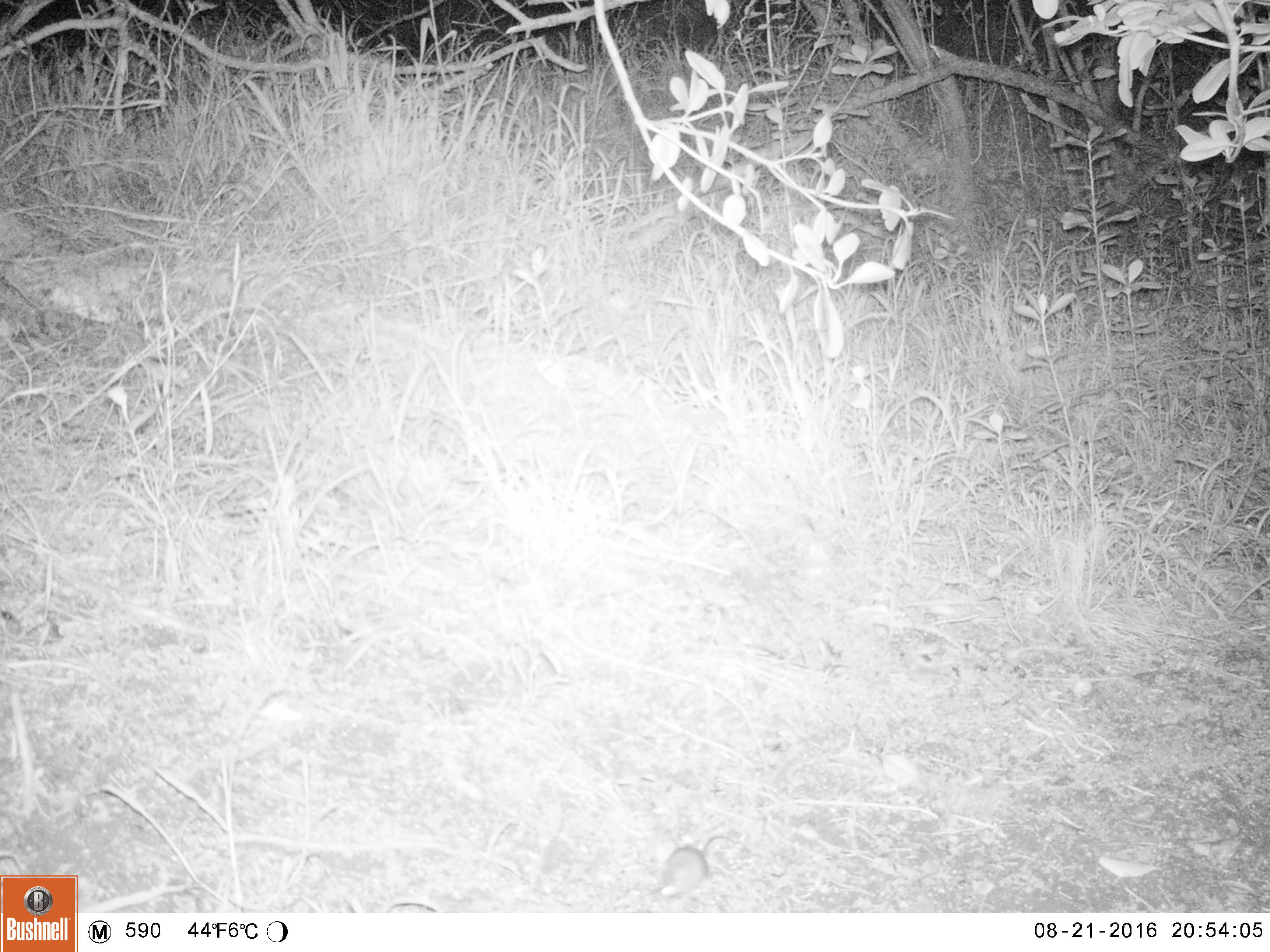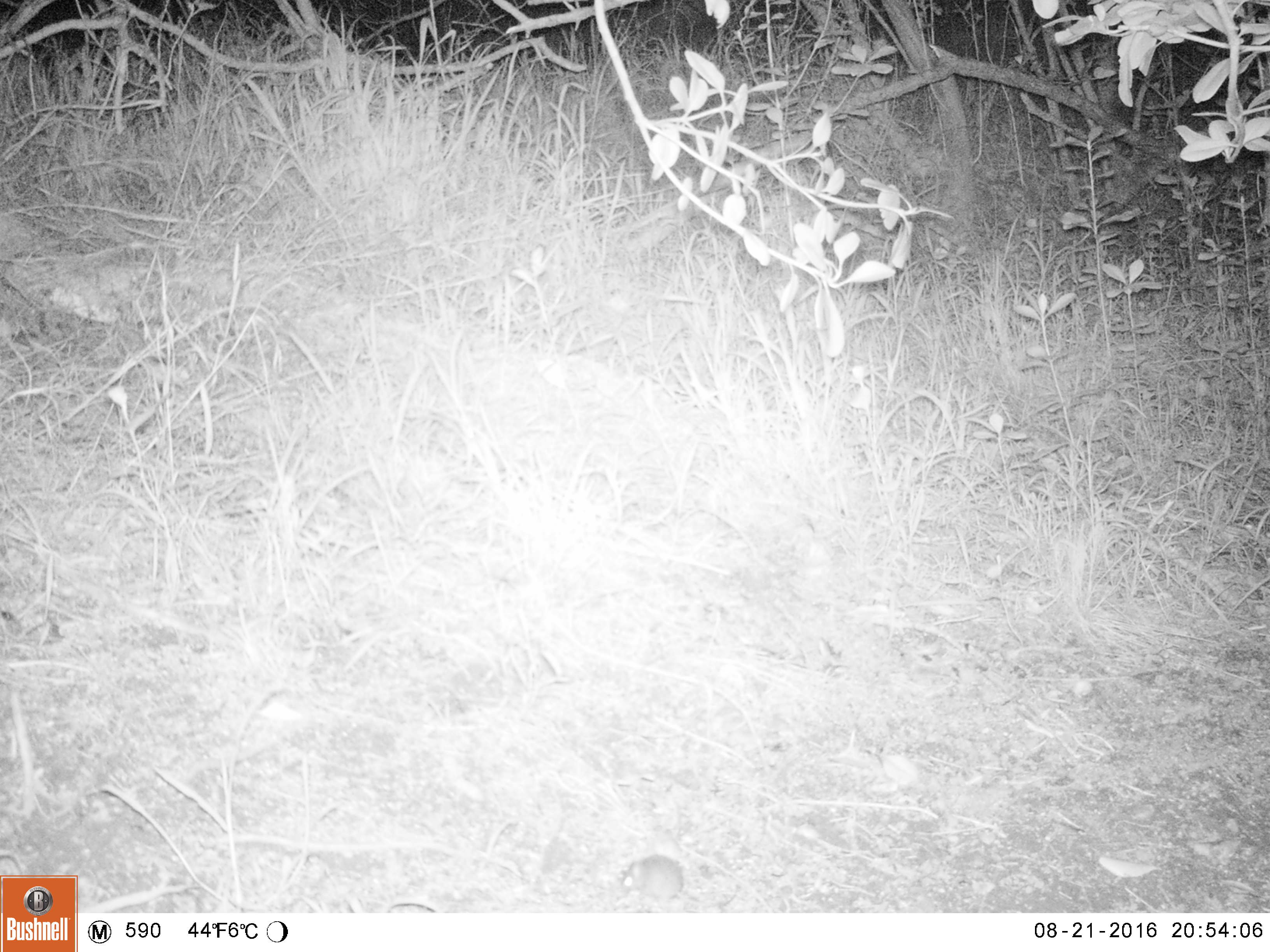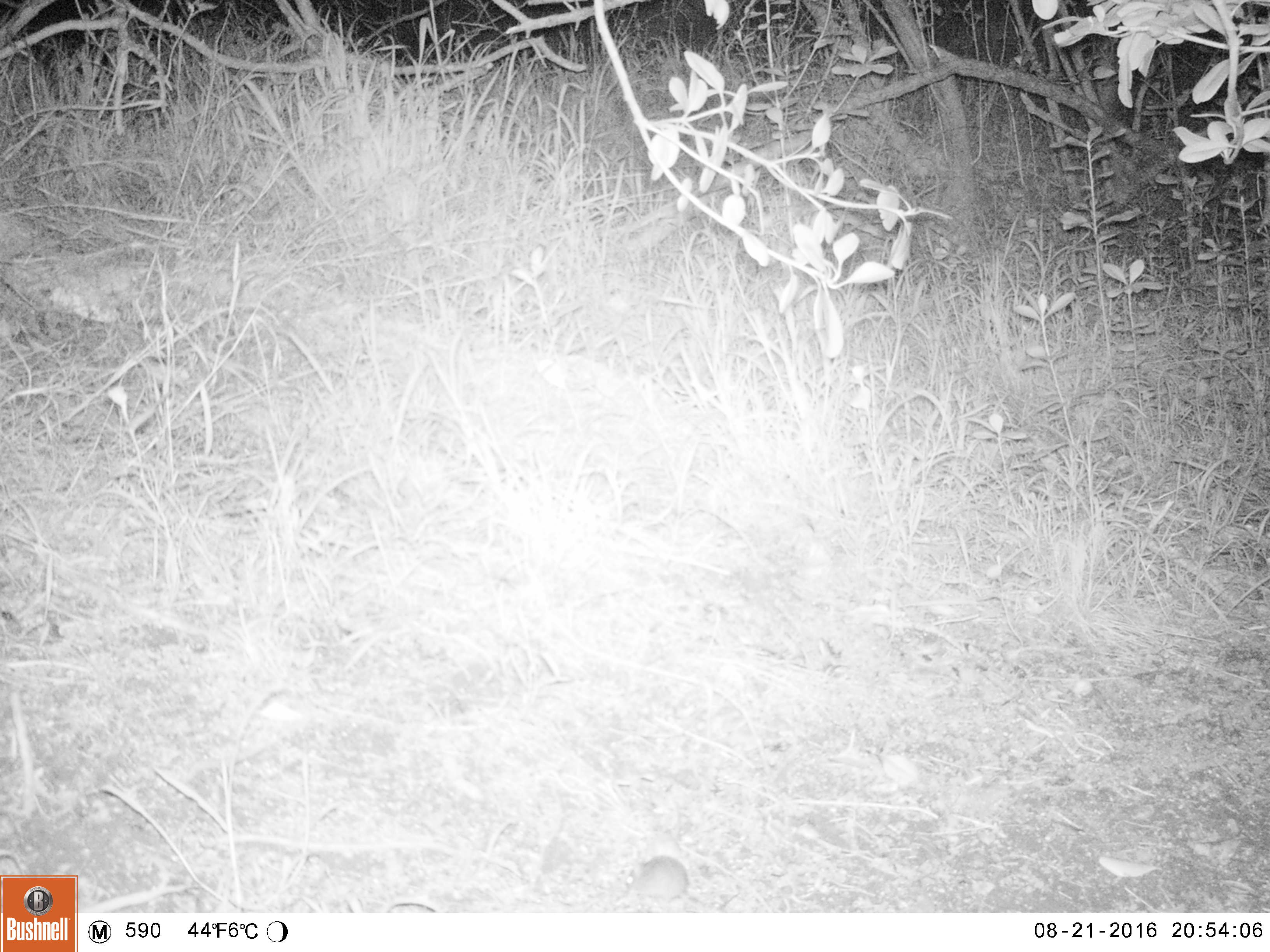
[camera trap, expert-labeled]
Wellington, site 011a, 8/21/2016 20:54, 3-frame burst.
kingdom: Animalia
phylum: Chordata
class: Mammalia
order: Rodentia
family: Muridae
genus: Mus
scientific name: Mus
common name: mouse